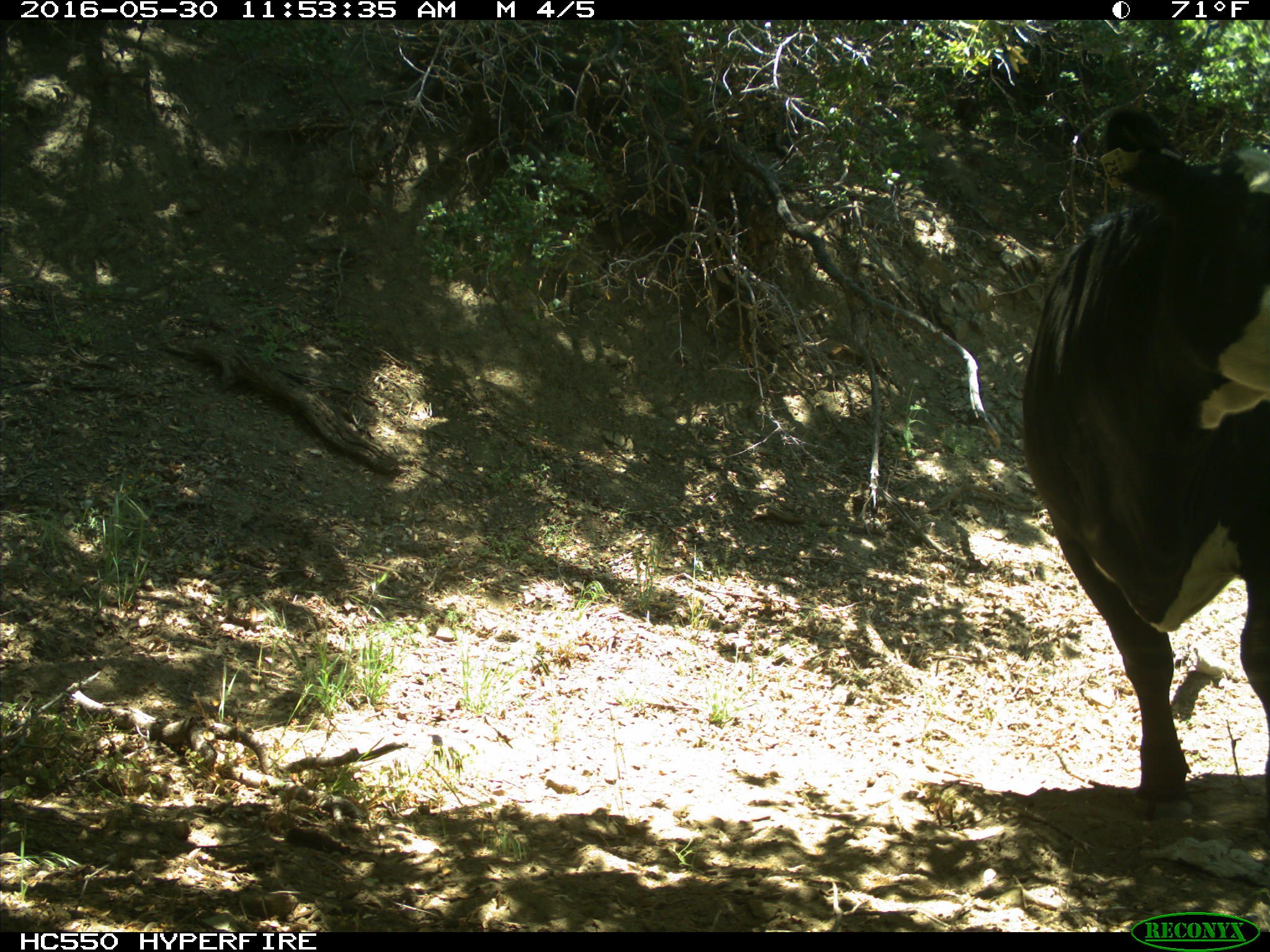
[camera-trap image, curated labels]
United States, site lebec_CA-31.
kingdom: Animalia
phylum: Chordata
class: Mammalia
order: Artiodactyla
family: Bovidae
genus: Bos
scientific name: Bos taurus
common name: domestic cow